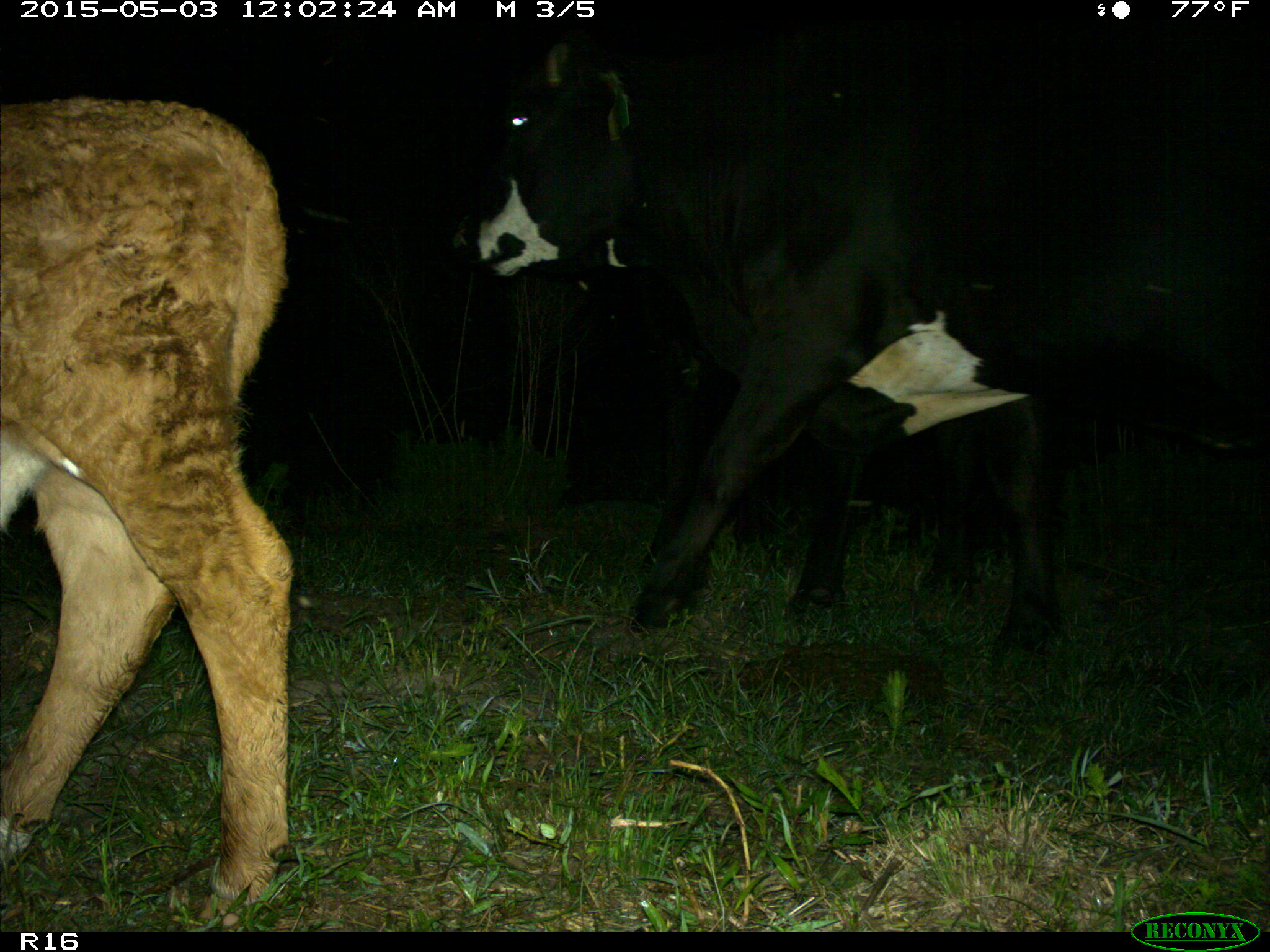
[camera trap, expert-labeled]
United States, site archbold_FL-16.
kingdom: Animalia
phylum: Chordata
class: Mammalia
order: Artiodactyla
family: Bovidae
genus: Bos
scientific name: Bos taurus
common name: domestic cow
Bos taurus (domestic cow).